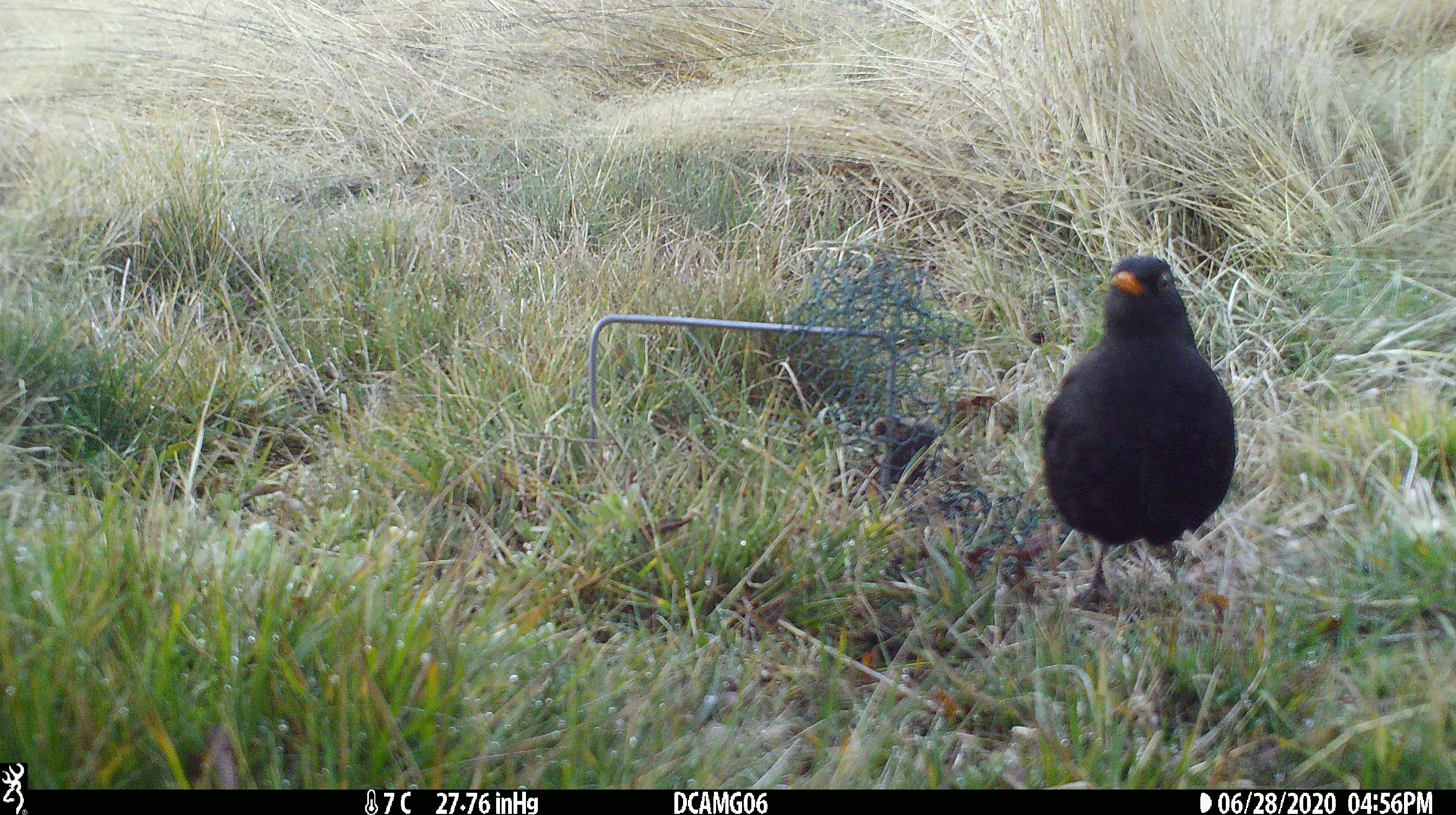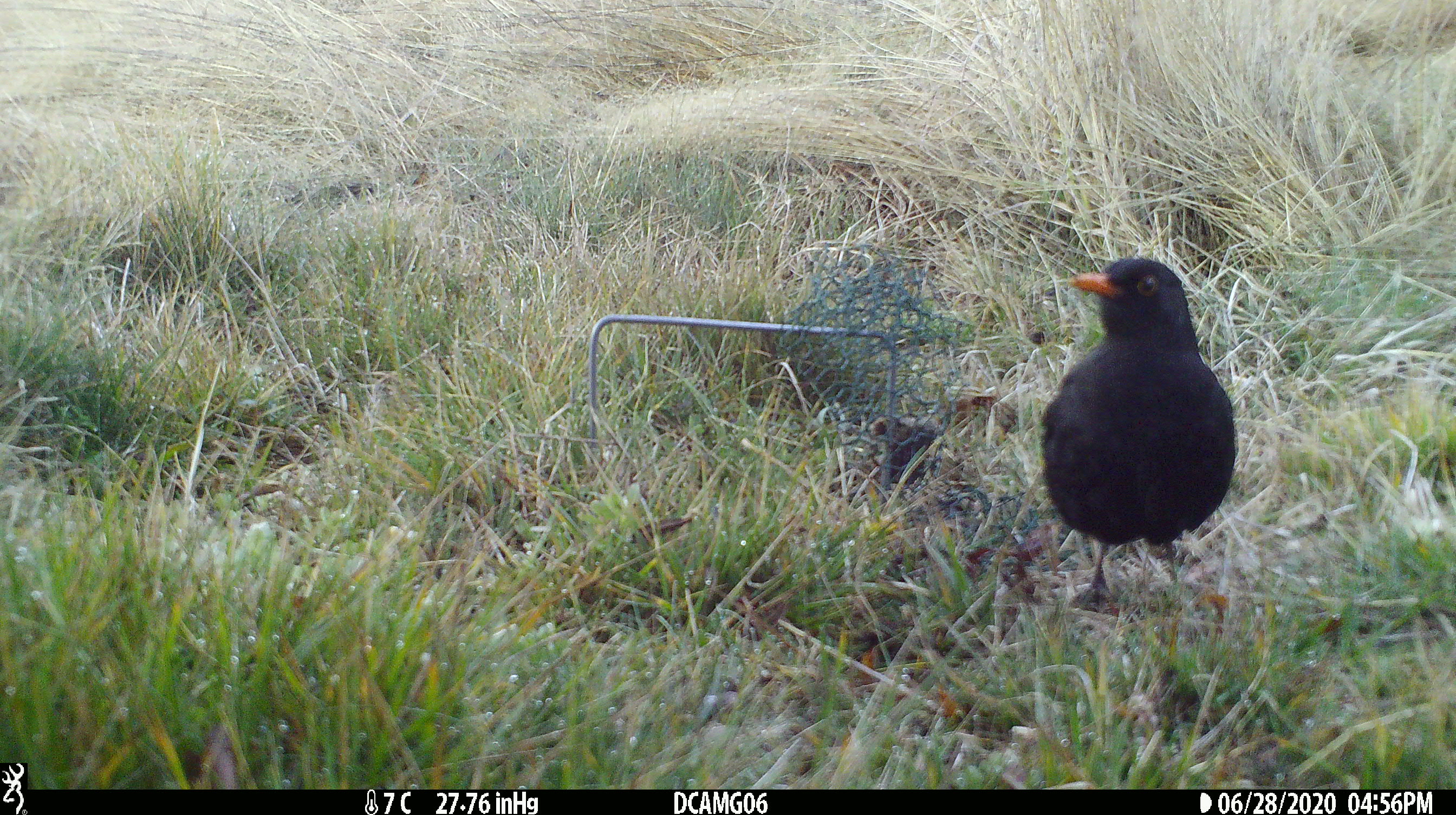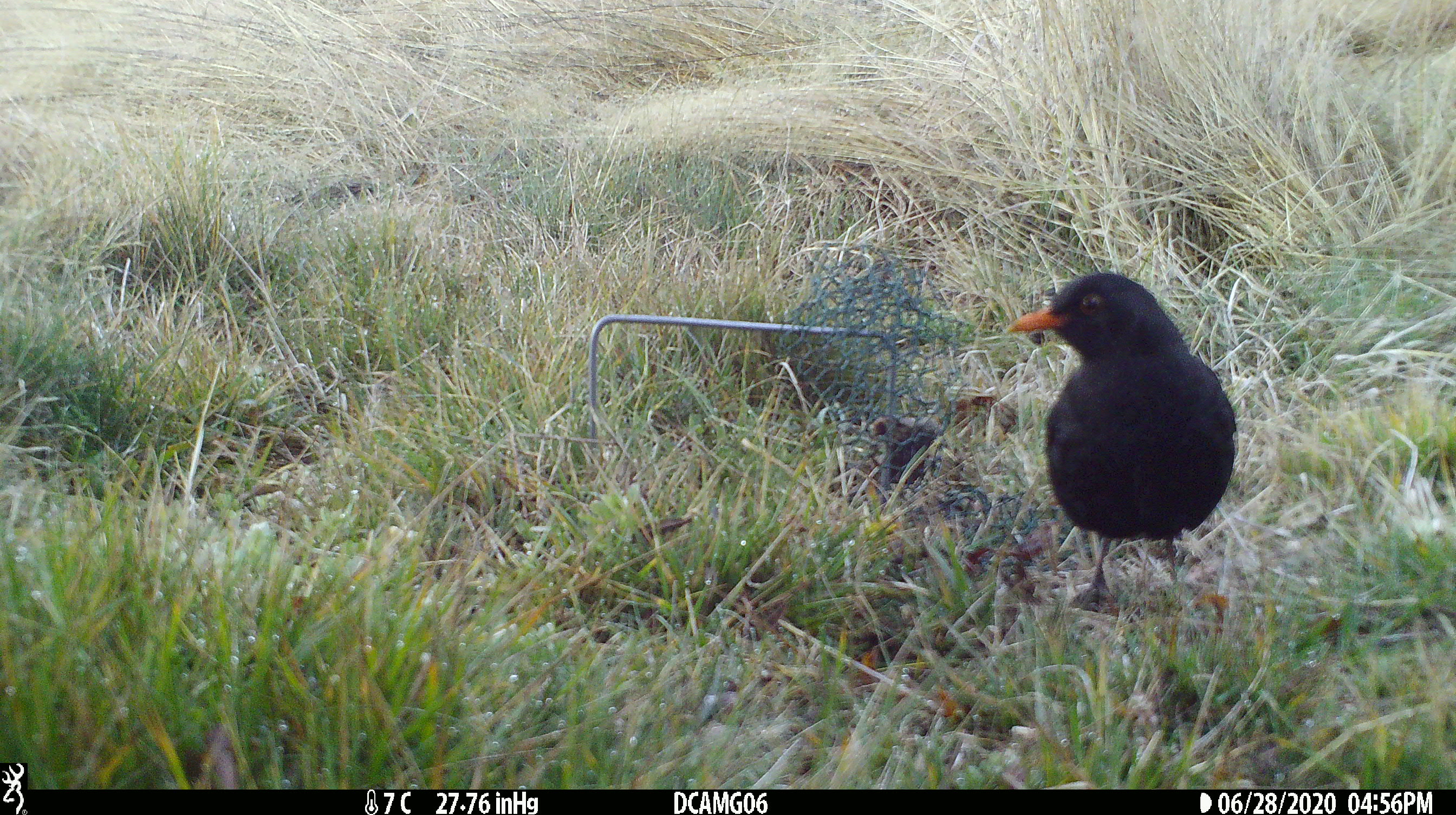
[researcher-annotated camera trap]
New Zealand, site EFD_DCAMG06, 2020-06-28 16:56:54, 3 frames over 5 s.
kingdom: Animalia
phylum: Chordata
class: Aves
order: Passeriformes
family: Turdidae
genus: Turdus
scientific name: Turdus merula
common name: eurasian blackbird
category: blackbird